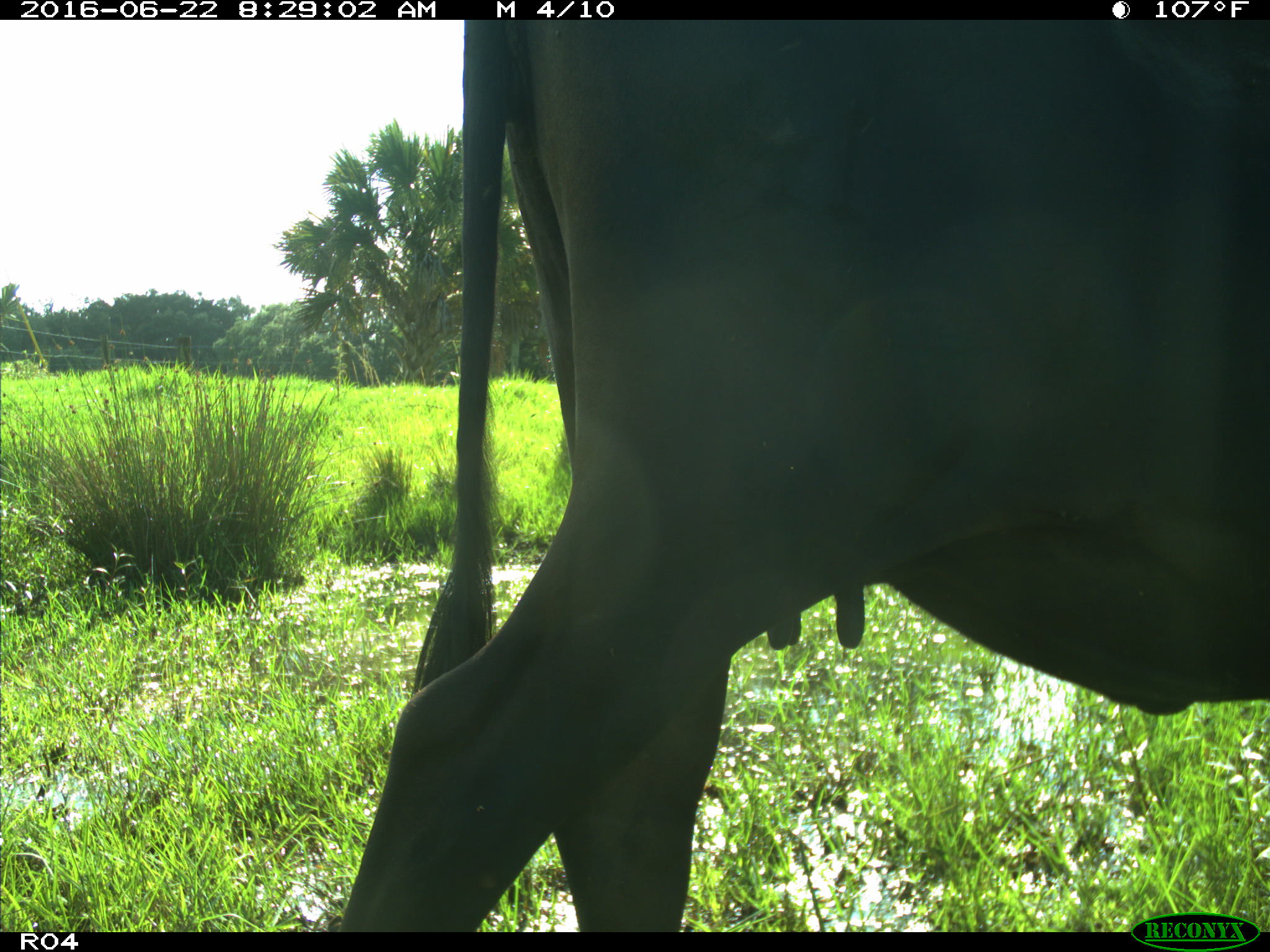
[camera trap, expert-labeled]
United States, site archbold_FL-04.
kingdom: Animalia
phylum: Chordata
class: Mammalia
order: Artiodactyla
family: Bovidae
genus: Bos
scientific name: Bos taurus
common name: domestic cow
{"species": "Bos taurus (domestic cow)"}